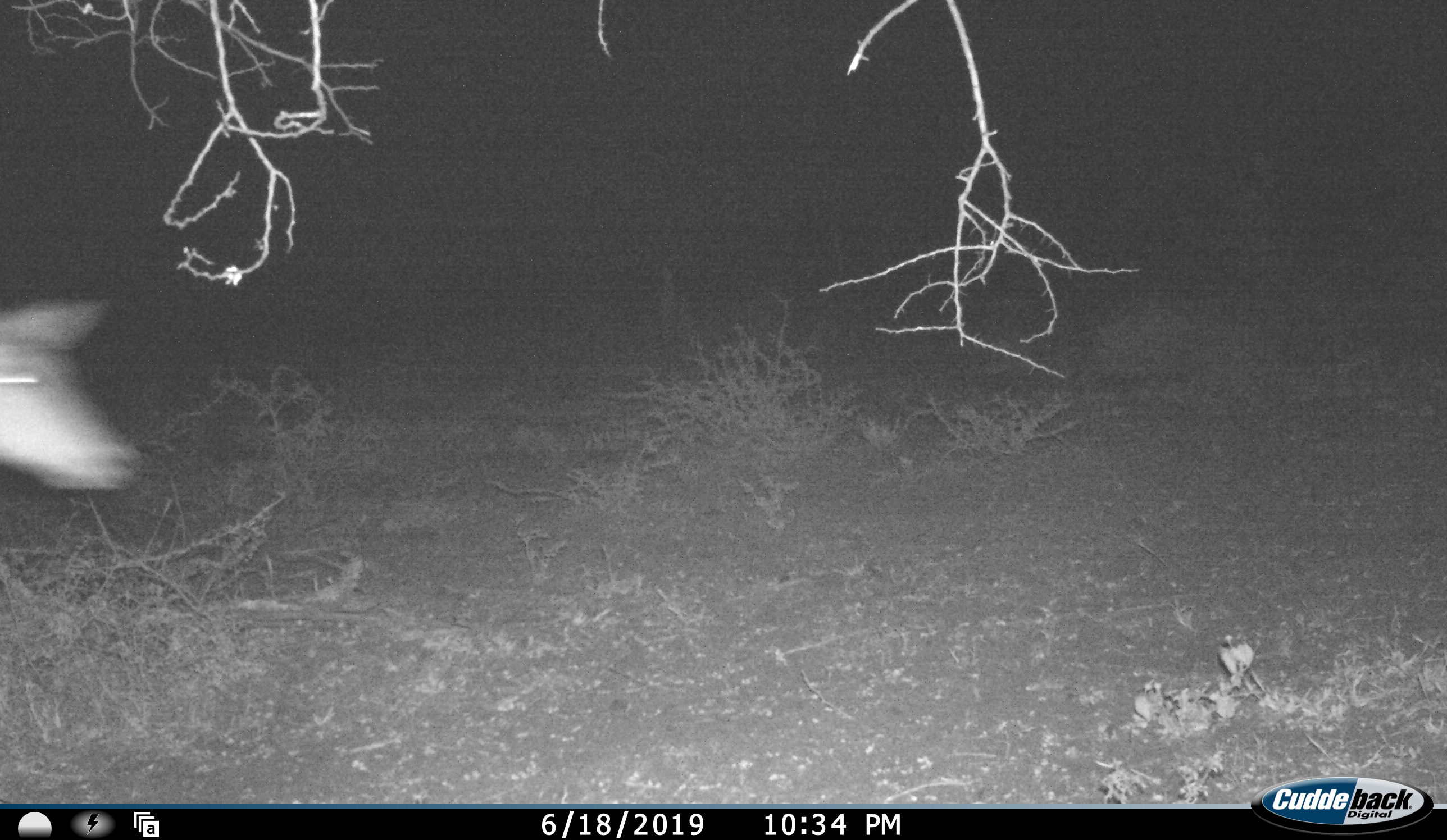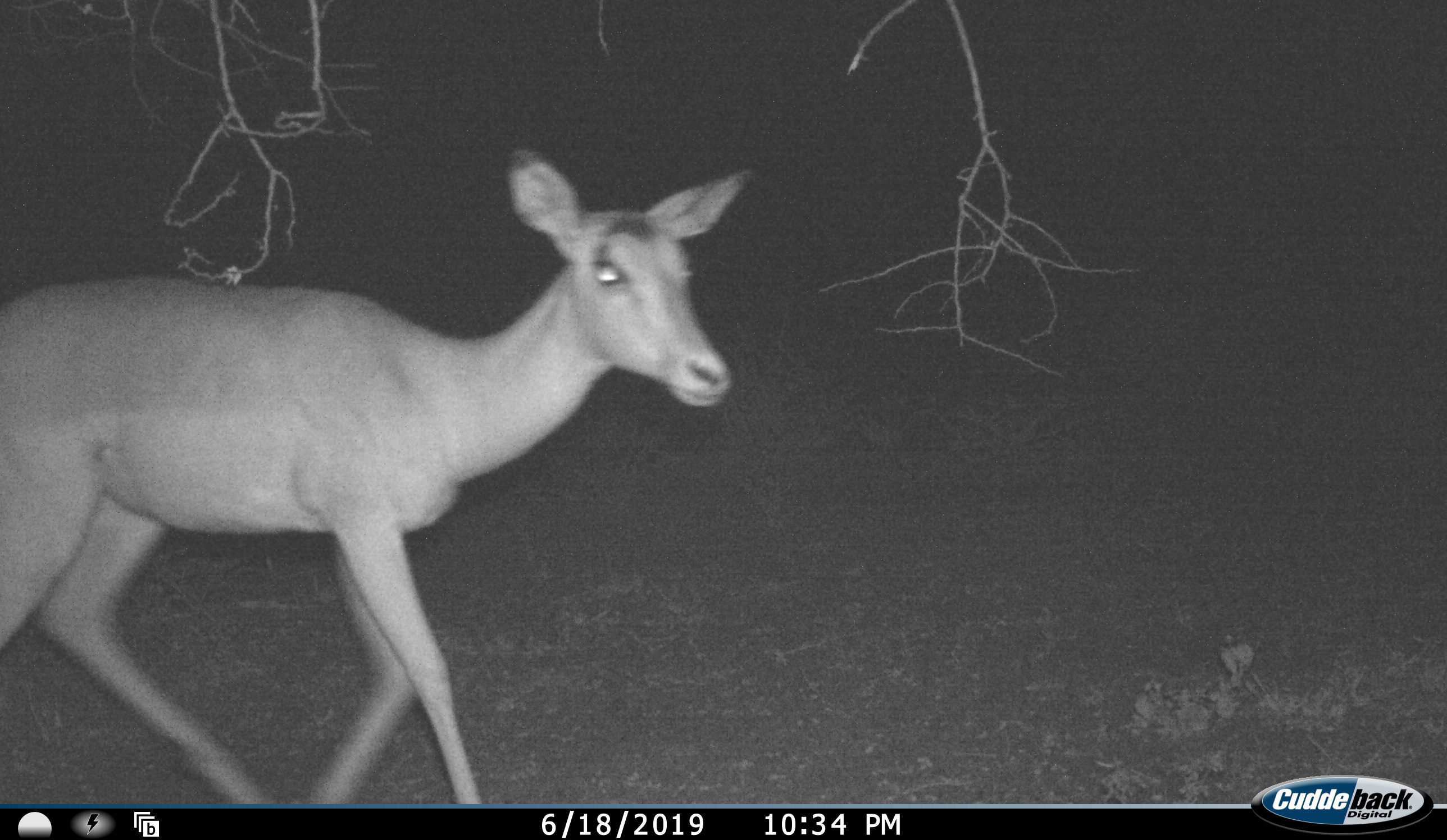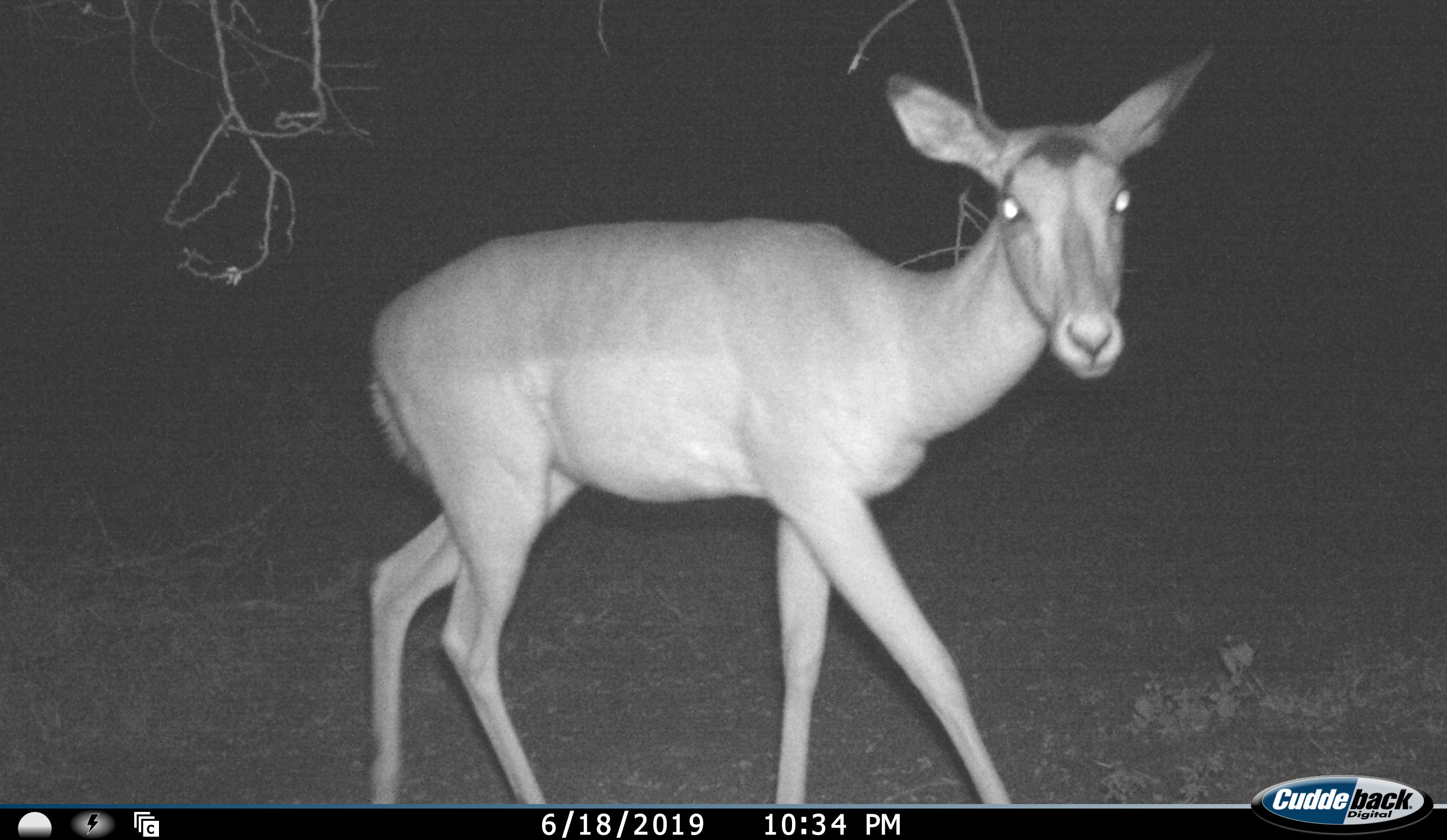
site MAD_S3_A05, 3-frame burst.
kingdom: Animalia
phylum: Chordata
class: Mammalia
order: Artiodactyla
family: Bovidae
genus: Aepyceros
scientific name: Aepyceros melampus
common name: impala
Impala (Aepyceros melampus), count 1. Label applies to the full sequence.